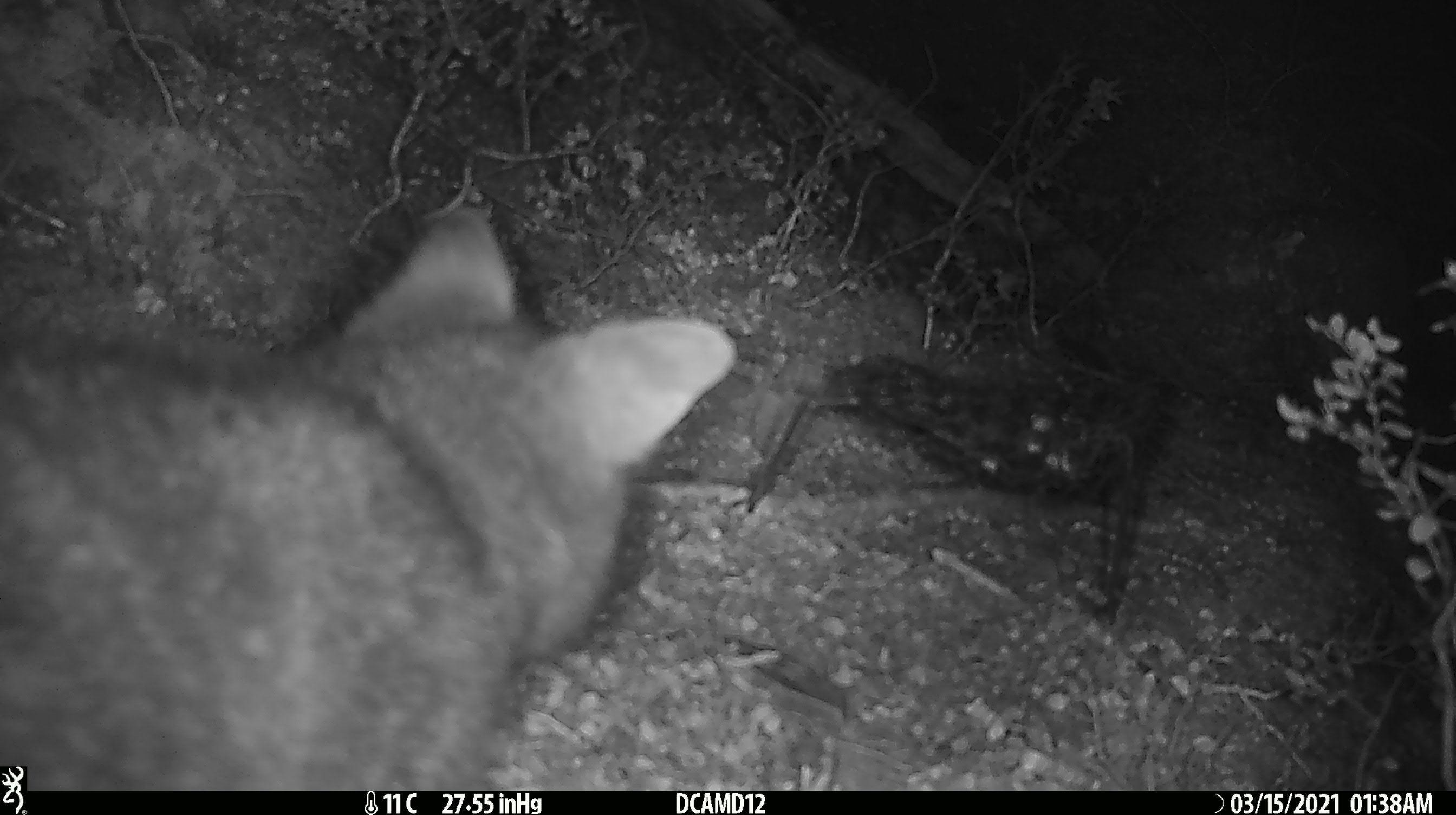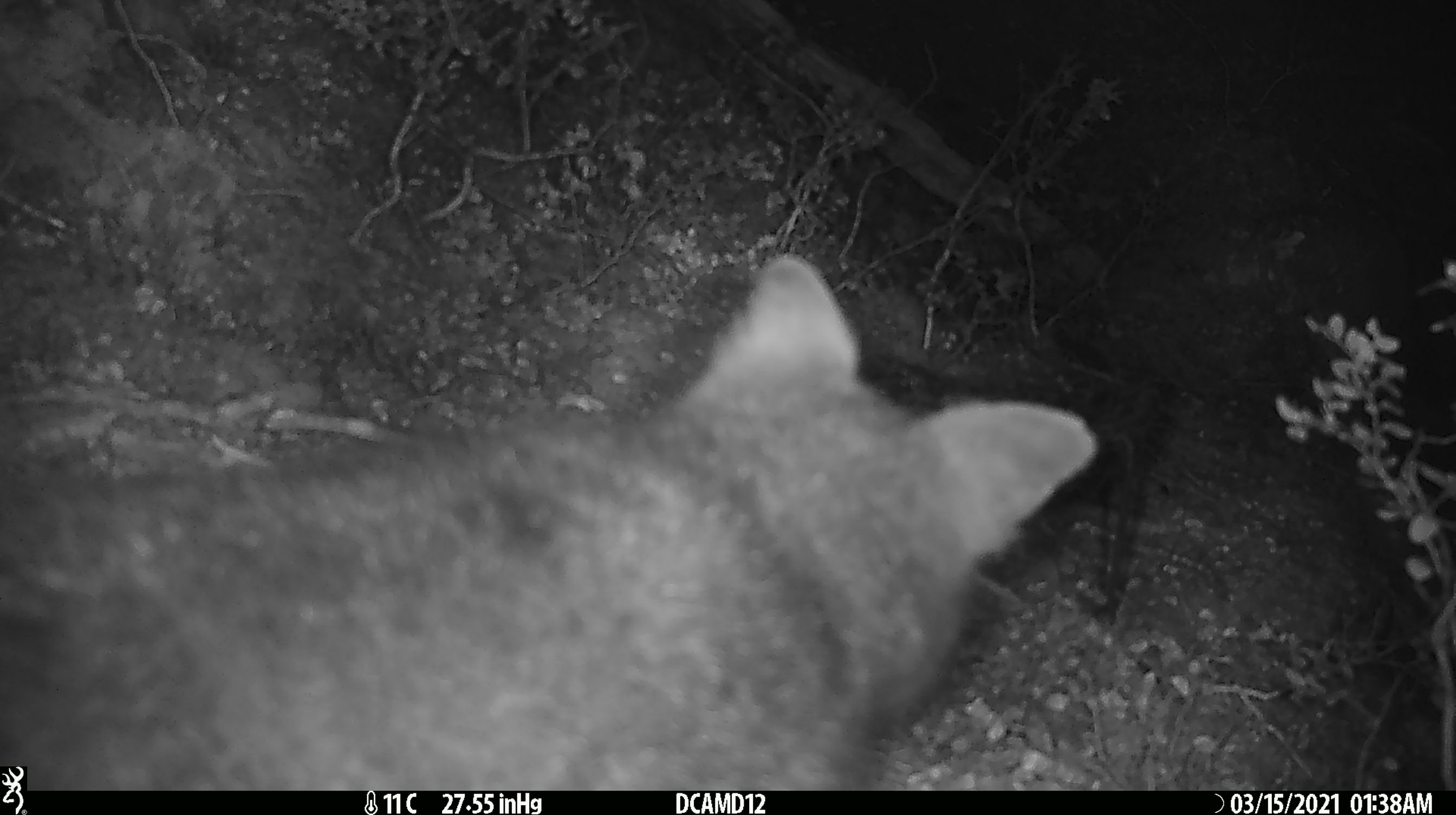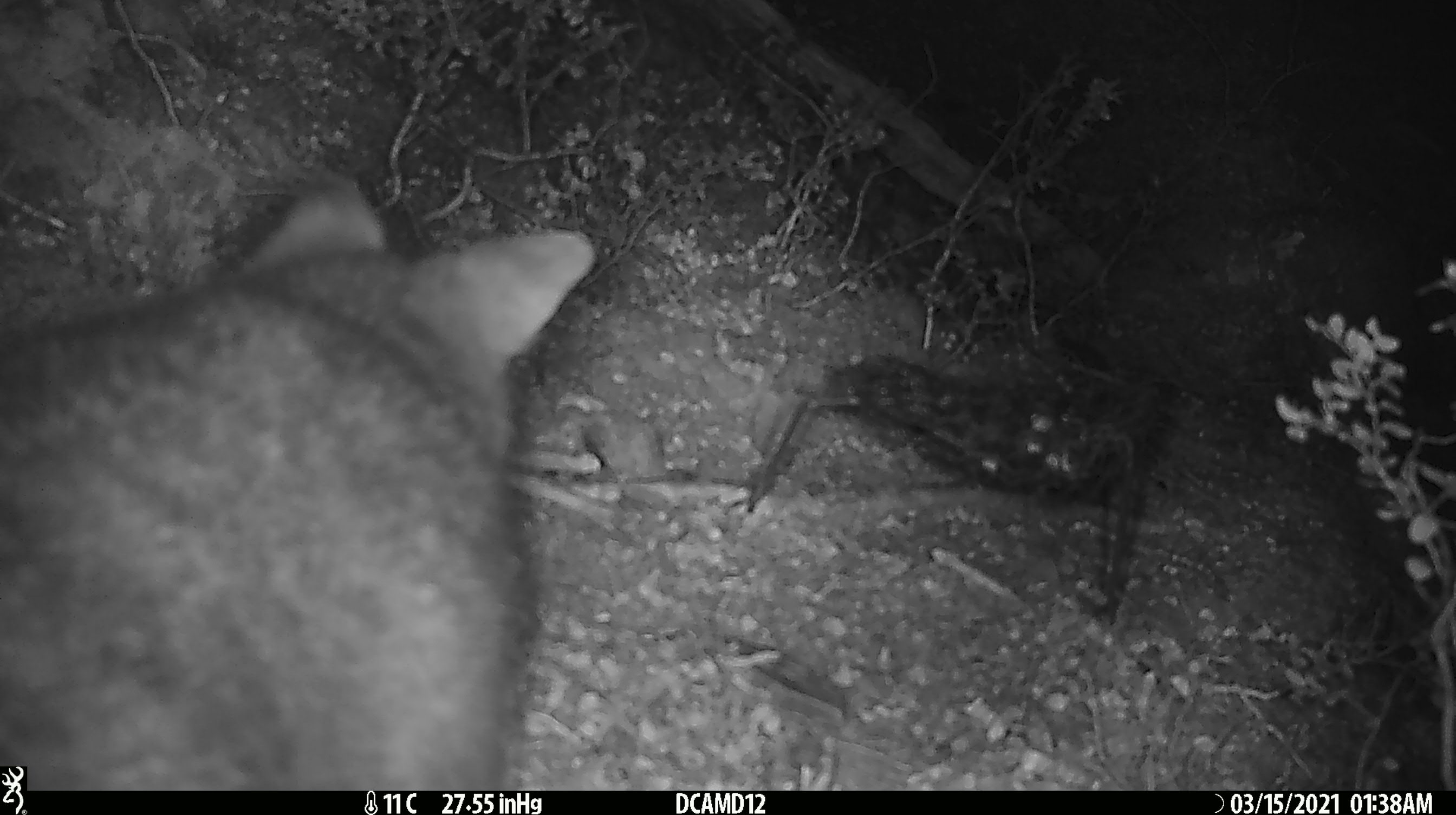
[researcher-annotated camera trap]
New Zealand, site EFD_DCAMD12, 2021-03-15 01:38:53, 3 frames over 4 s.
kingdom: Animalia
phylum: Chordata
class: Mammalia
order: Diprotodontia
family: Phalangeridae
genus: Trichosurus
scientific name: Trichosurus vulpecula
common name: common brushtail possum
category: possum